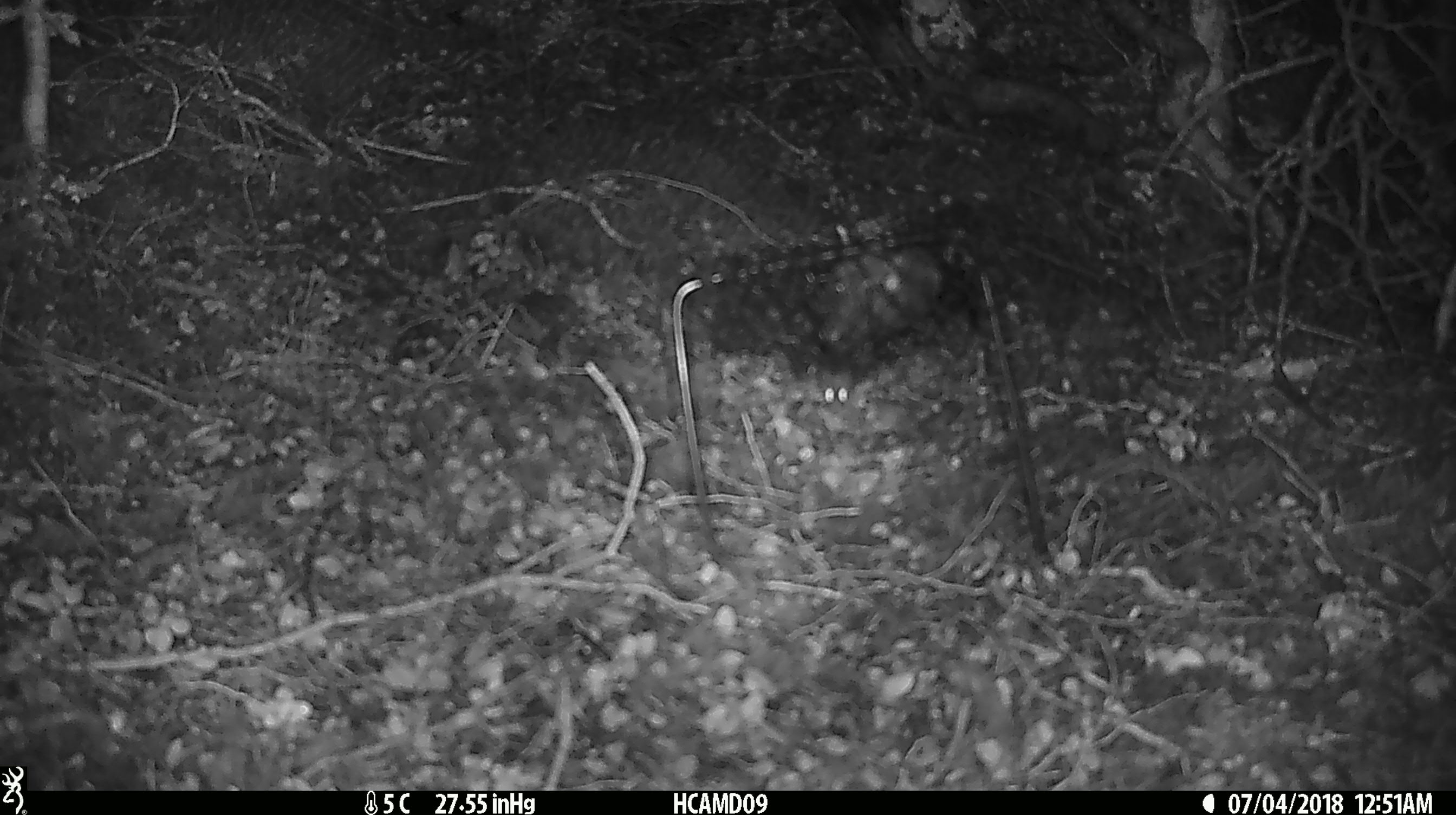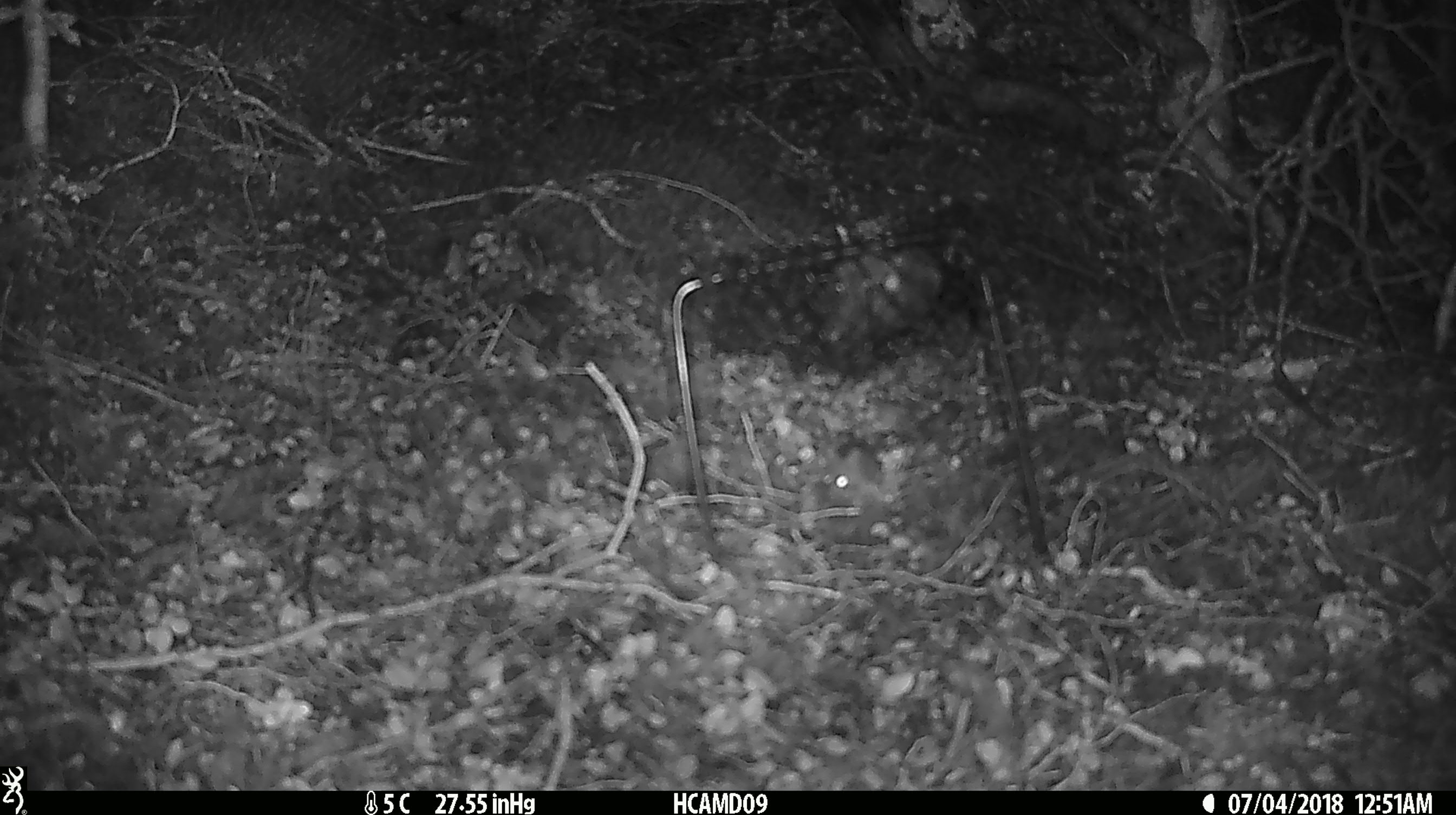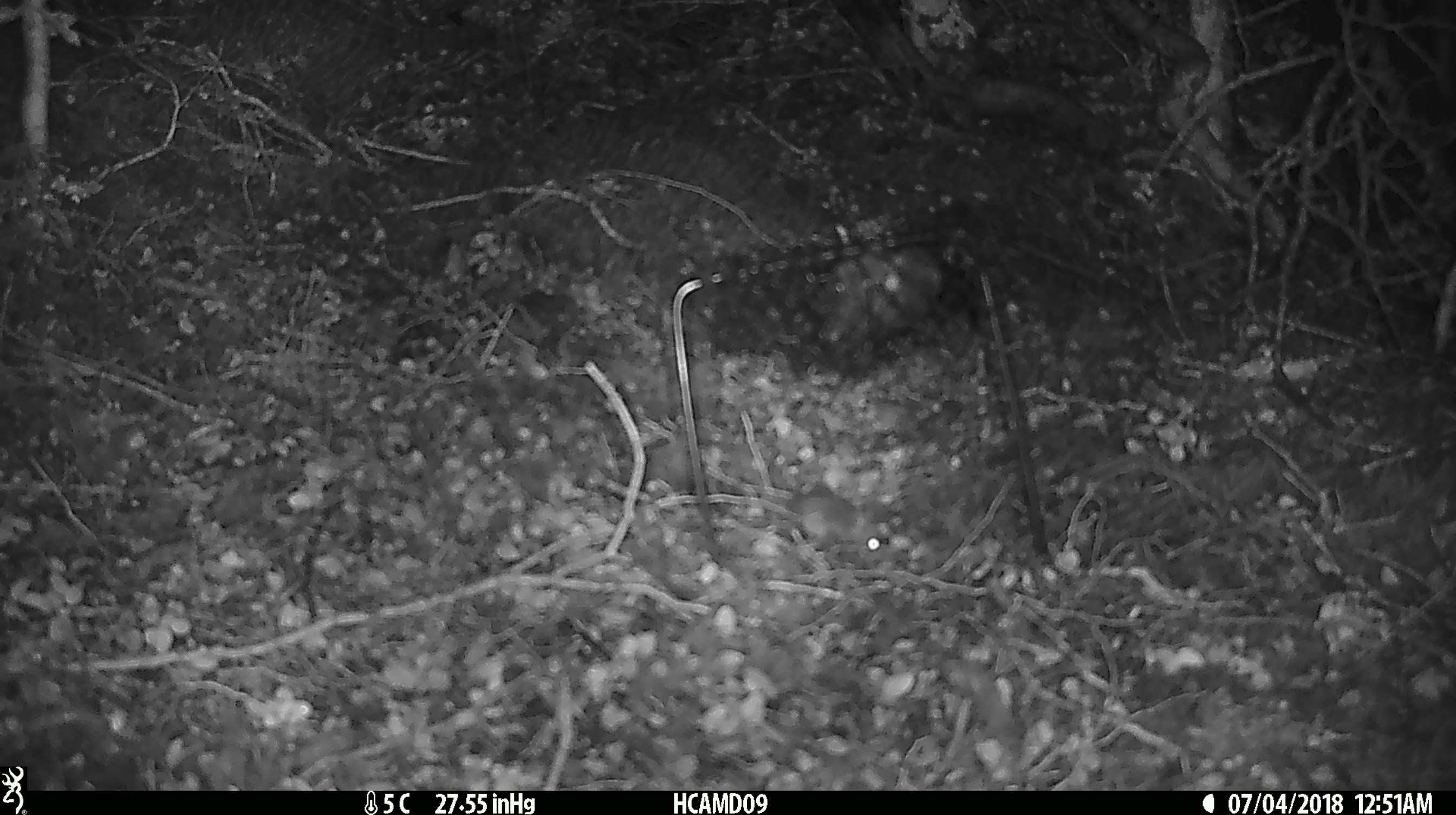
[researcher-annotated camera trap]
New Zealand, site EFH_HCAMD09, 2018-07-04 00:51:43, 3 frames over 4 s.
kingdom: Animalia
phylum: Chordata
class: Mammalia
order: Rodentia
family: Muridae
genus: Mus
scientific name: Mus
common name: mouse